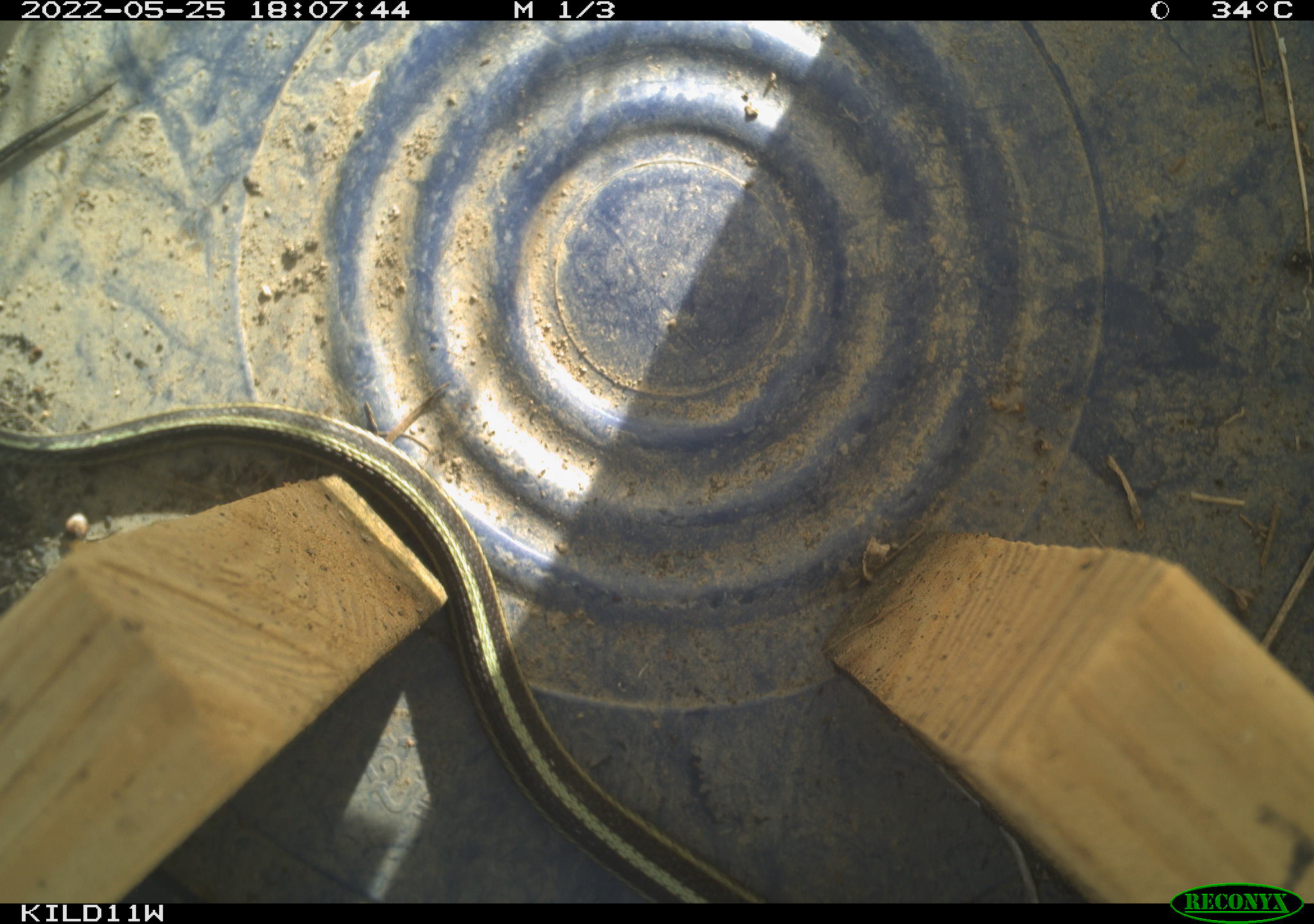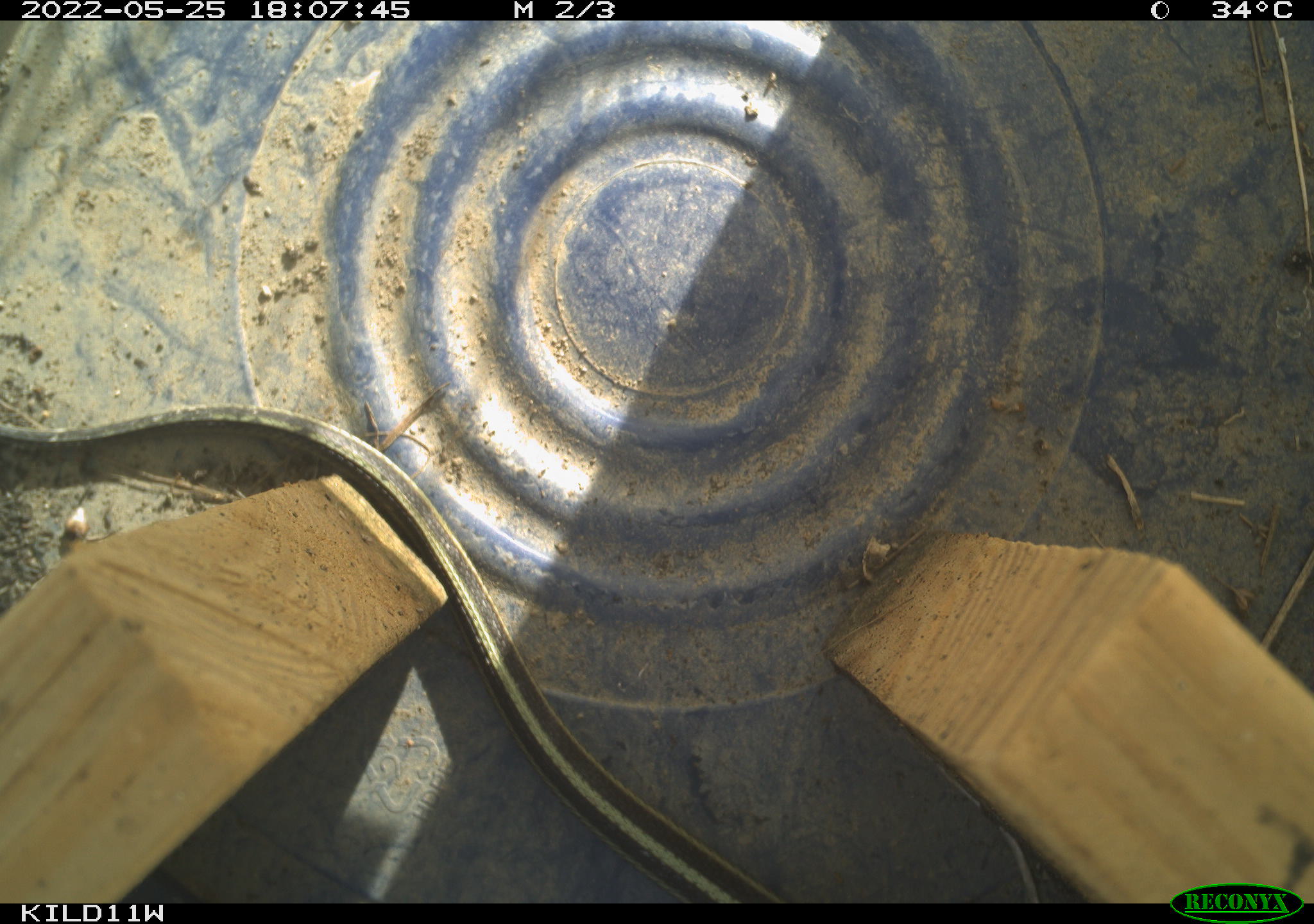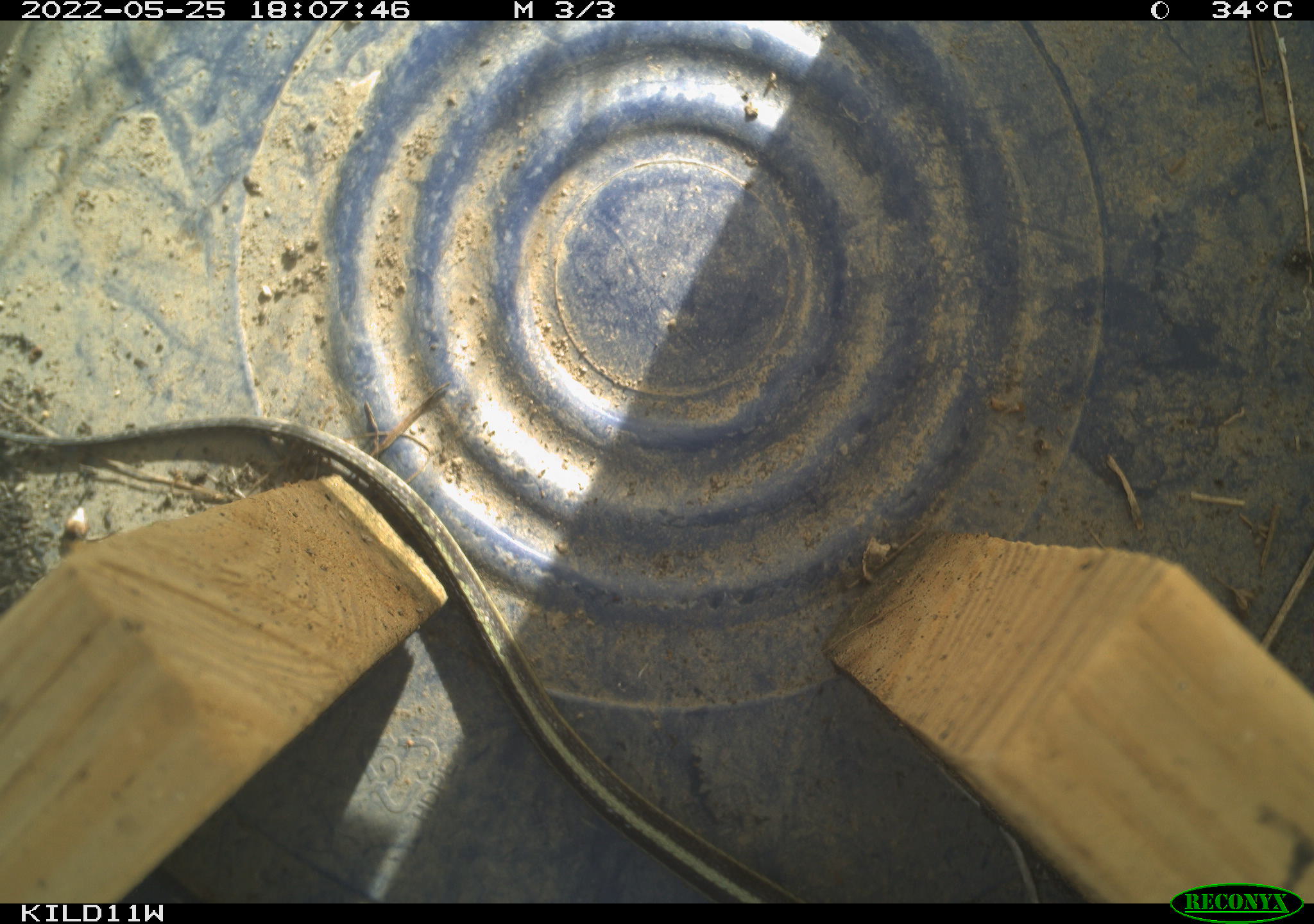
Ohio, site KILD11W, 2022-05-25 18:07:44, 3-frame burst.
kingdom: Animalia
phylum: Chordata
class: Reptilia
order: Squamata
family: Colubridae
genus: Thamnophis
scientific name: Thamnophis sirtalis sirtalis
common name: eastern gartersnake